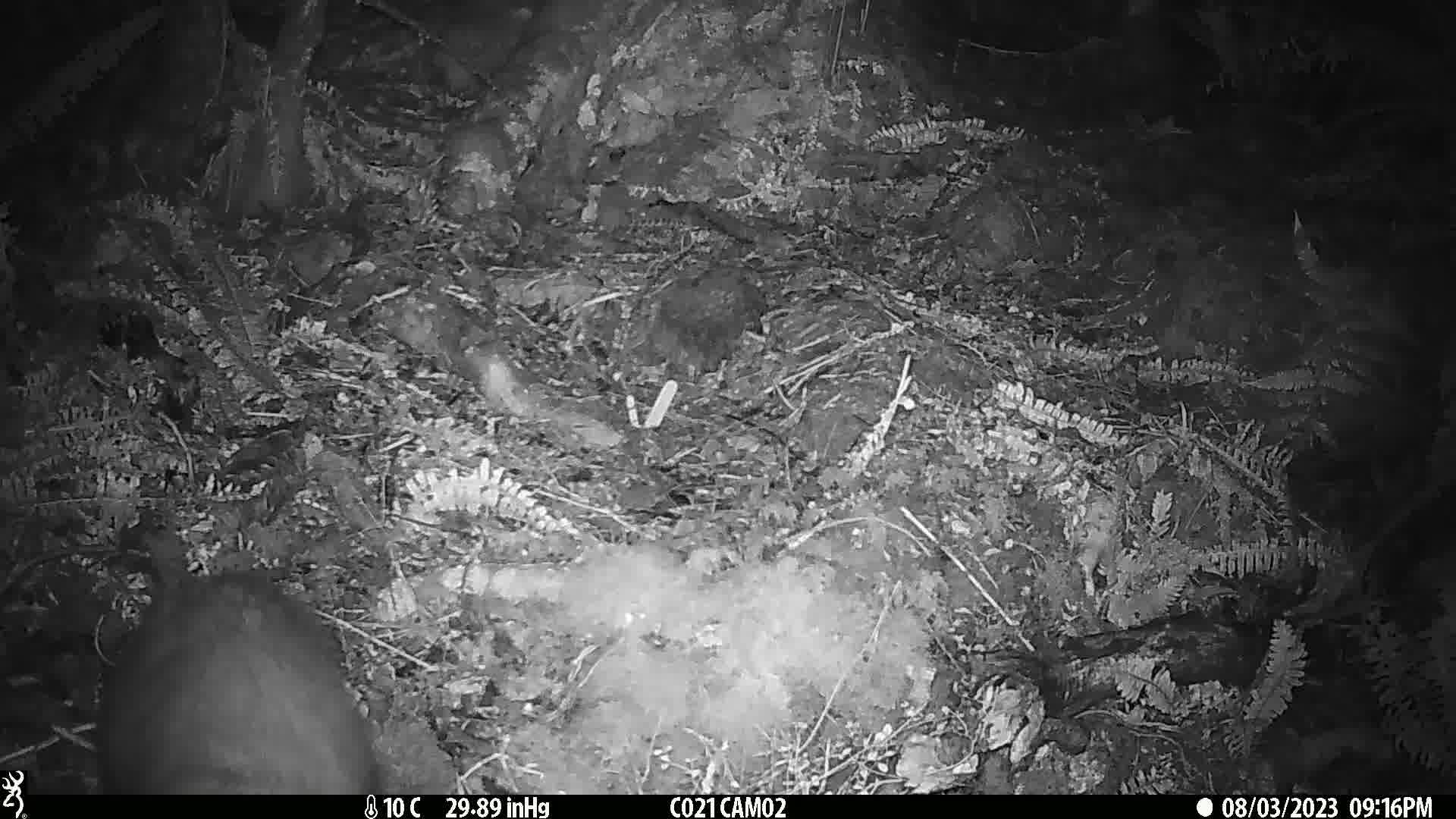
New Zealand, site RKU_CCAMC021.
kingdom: Animalia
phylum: Chordata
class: Mammalia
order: Diprotodontia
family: Phalangeridae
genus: Trichosurus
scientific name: Trichosurus vulpecula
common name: common brushtail possum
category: possum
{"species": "possum (common brushtail possum) (Trichosurus vulpecula)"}